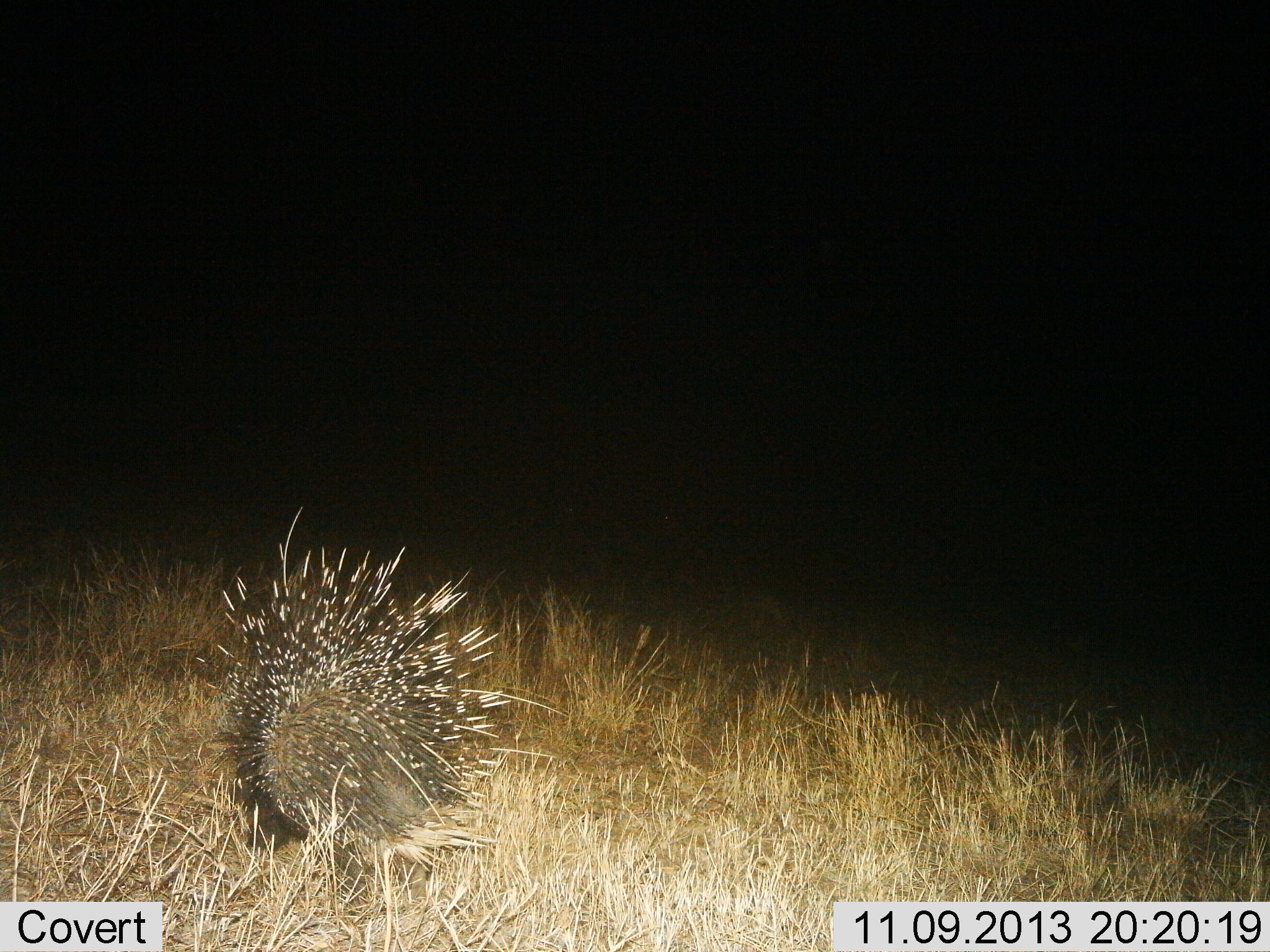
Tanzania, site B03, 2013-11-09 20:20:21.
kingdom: Animalia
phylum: Chordata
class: Mammalia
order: Rodentia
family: Hystricidae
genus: Hystrix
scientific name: Hystrix cristata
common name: crested porcupine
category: porcupine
Porcupine (crested porcupine) (Hystrix cristata), count 1. Behavior (volunteer vote fractions): standing 44%, resting 2%, moving 54%, interacting 0%. Young present (vote fraction): 0%. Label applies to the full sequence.